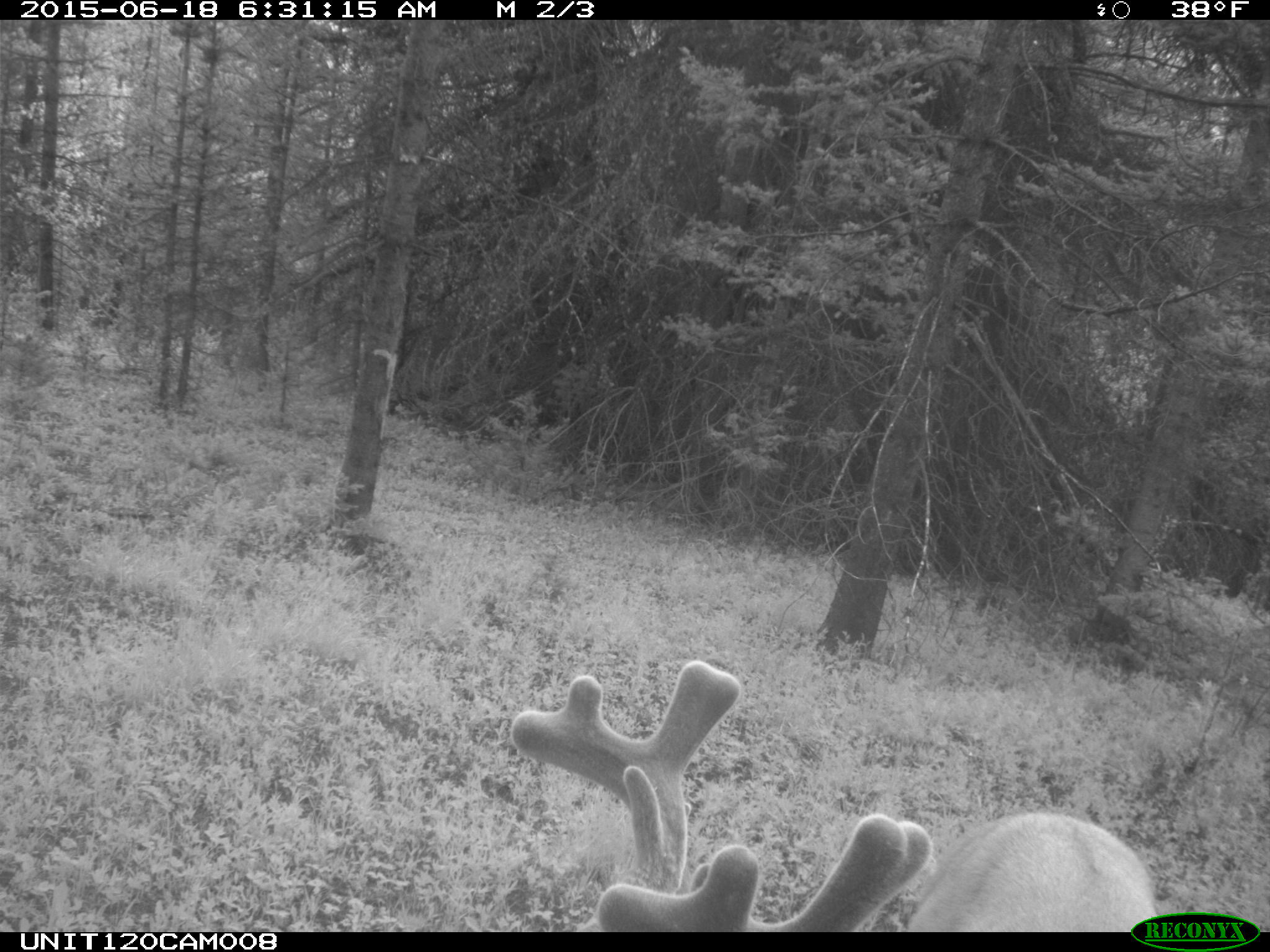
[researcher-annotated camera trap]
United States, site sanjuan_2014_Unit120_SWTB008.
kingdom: Animalia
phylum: Chordata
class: Mammalia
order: Artiodactyla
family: Cervidae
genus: Odocoileus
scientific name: Odocoileus hemionus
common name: mule deer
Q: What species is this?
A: Odocoileus hemionus (mule deer).